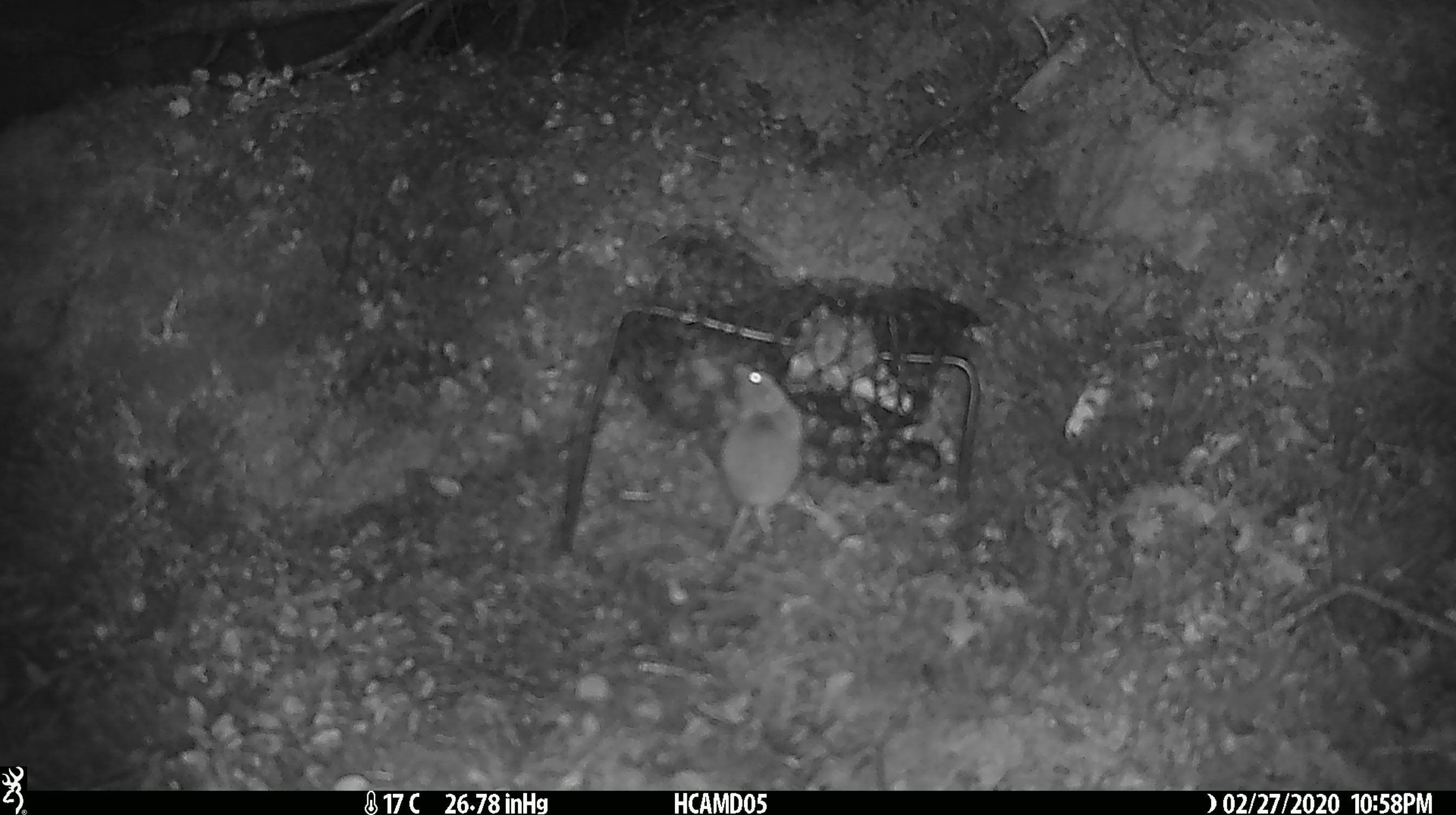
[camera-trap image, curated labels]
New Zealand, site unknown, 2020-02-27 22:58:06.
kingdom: Animalia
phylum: Chordata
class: Mammalia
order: Rodentia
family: Muridae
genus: Mus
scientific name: Mus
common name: mouse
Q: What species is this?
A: Mouse (Mus).